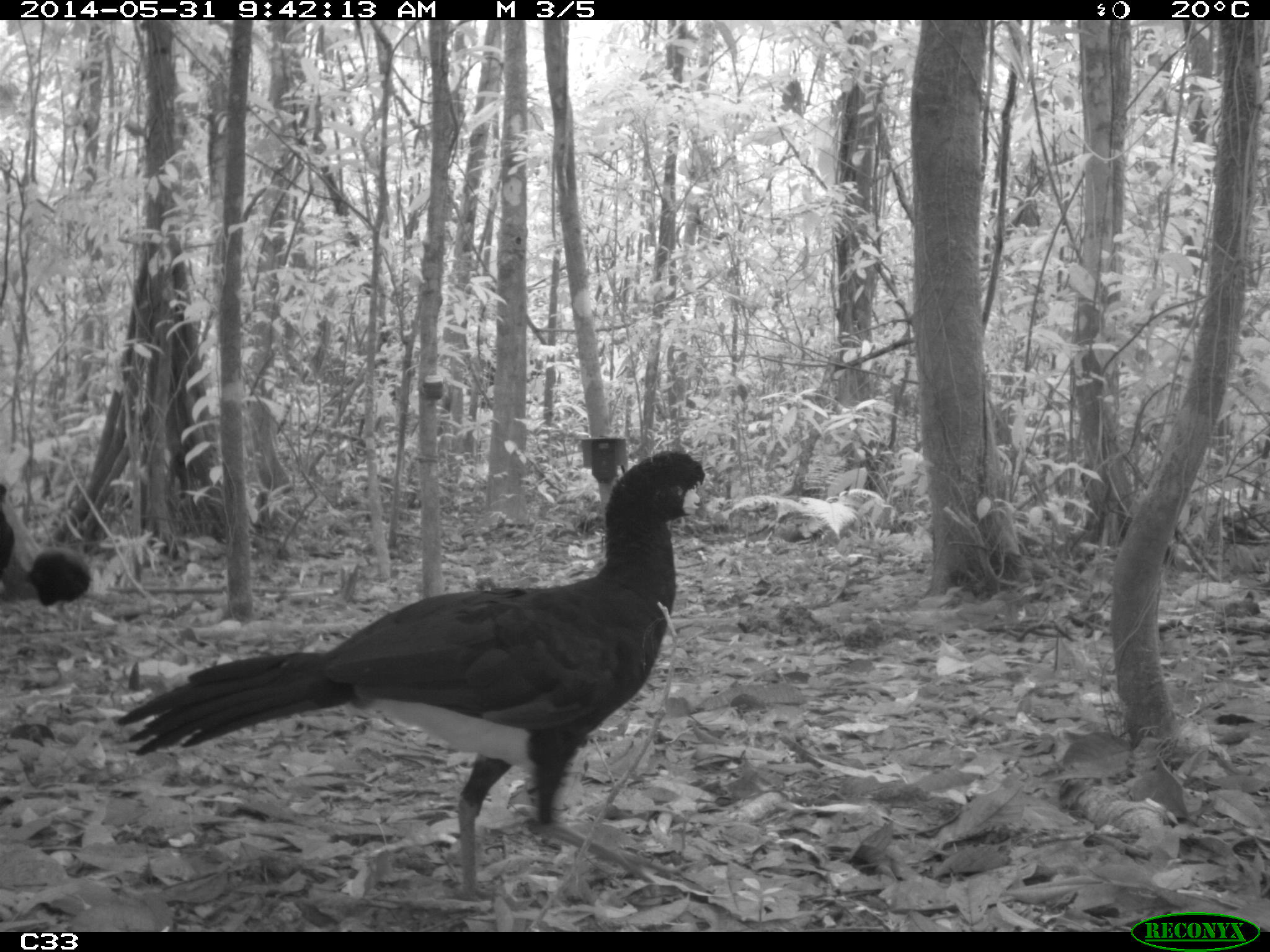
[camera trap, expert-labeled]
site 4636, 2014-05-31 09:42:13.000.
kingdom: Animalia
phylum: Chordata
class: Aves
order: Galliformes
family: Cracidae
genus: Crax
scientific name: Crax alector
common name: black curassow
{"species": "Crax alector (black curassow)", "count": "4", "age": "adult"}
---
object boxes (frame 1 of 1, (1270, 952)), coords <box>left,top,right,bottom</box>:
crax alector: <box>118,447,727,900</box>; <box>23,546,94,631</box>; <box>0,483,16,580</box>